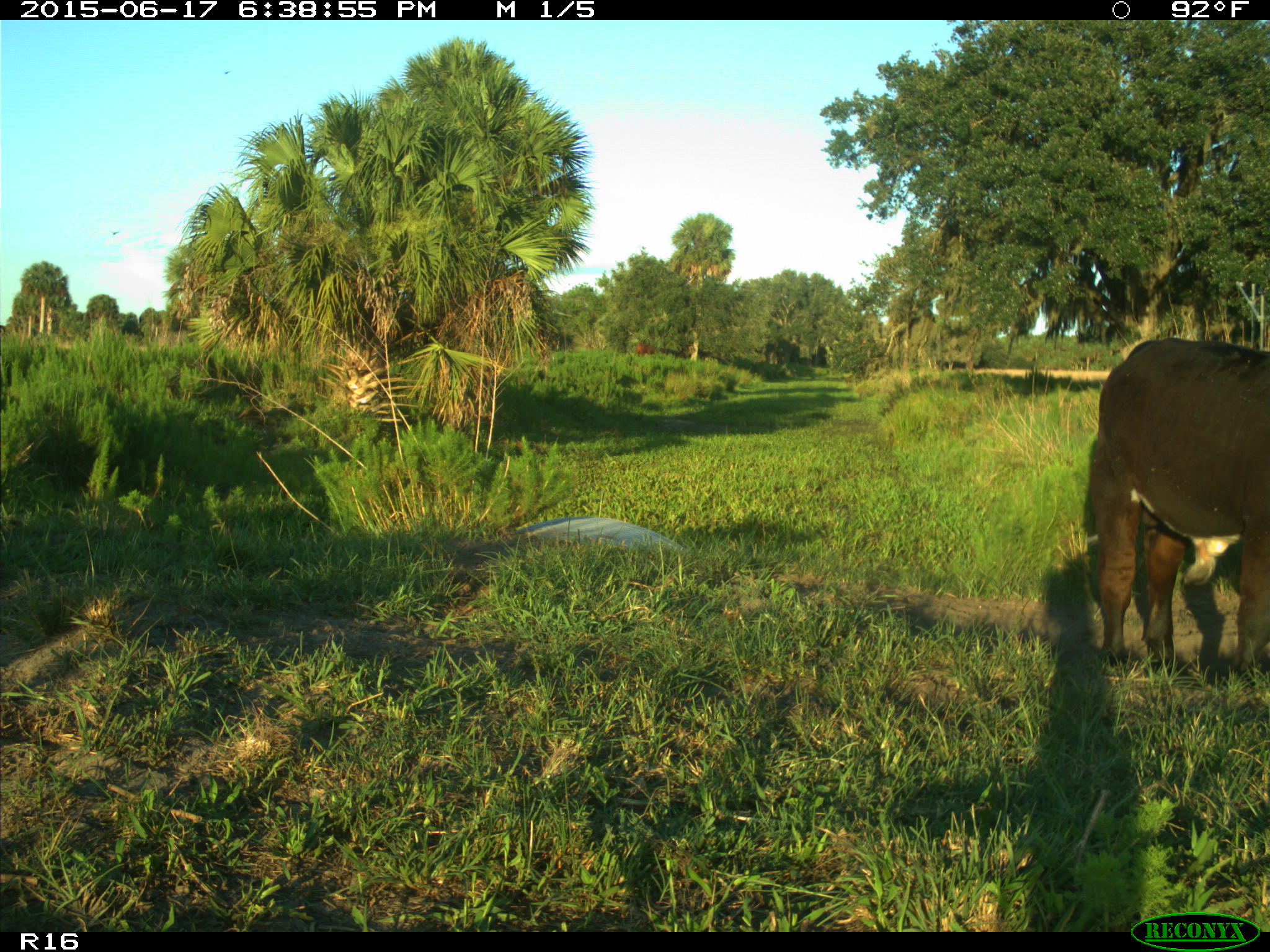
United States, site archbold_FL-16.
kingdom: Animalia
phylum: Chordata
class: Mammalia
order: Artiodactyla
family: Bovidae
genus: Bos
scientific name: Bos taurus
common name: domestic cow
Bos taurus (domestic cow).